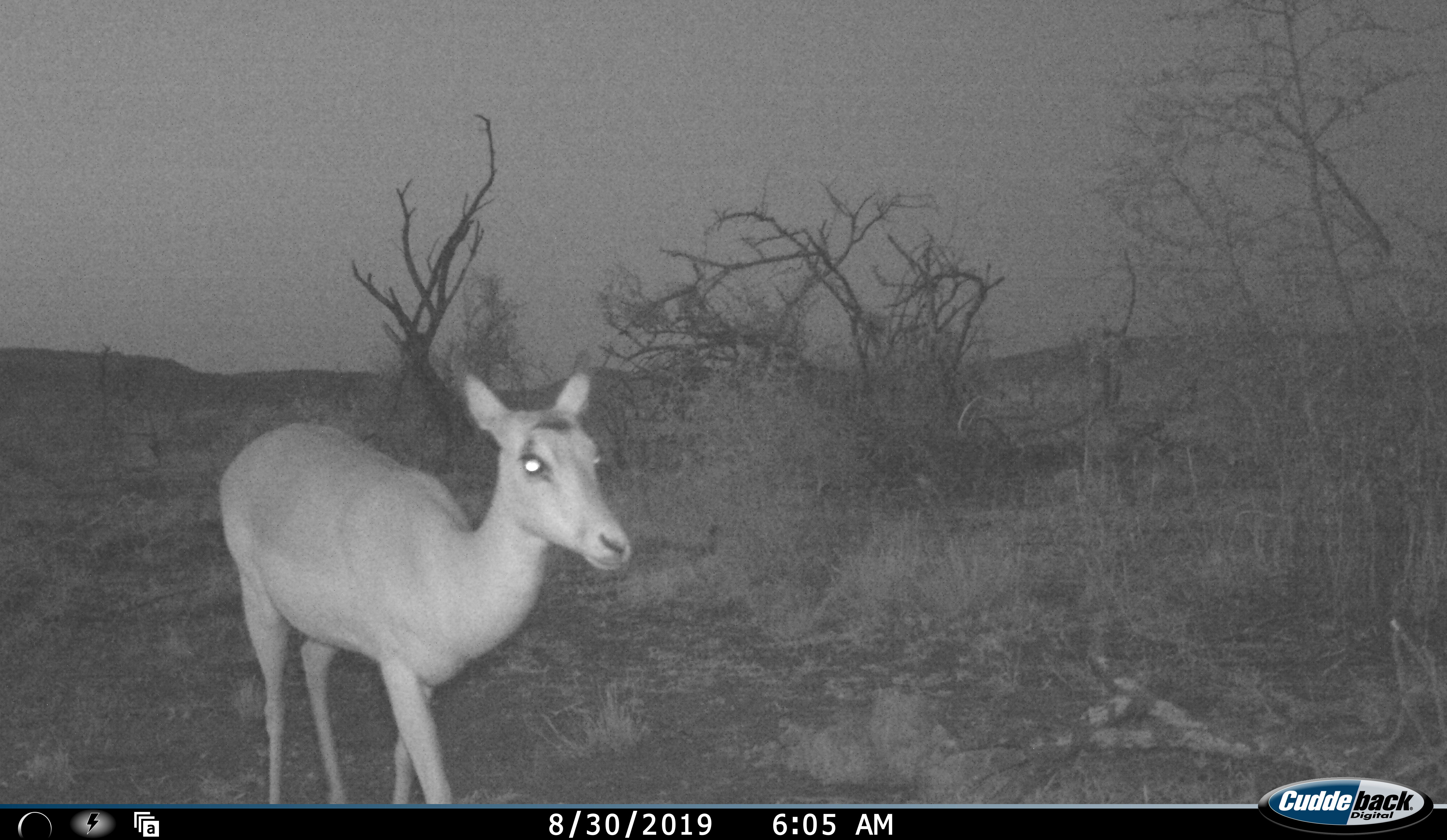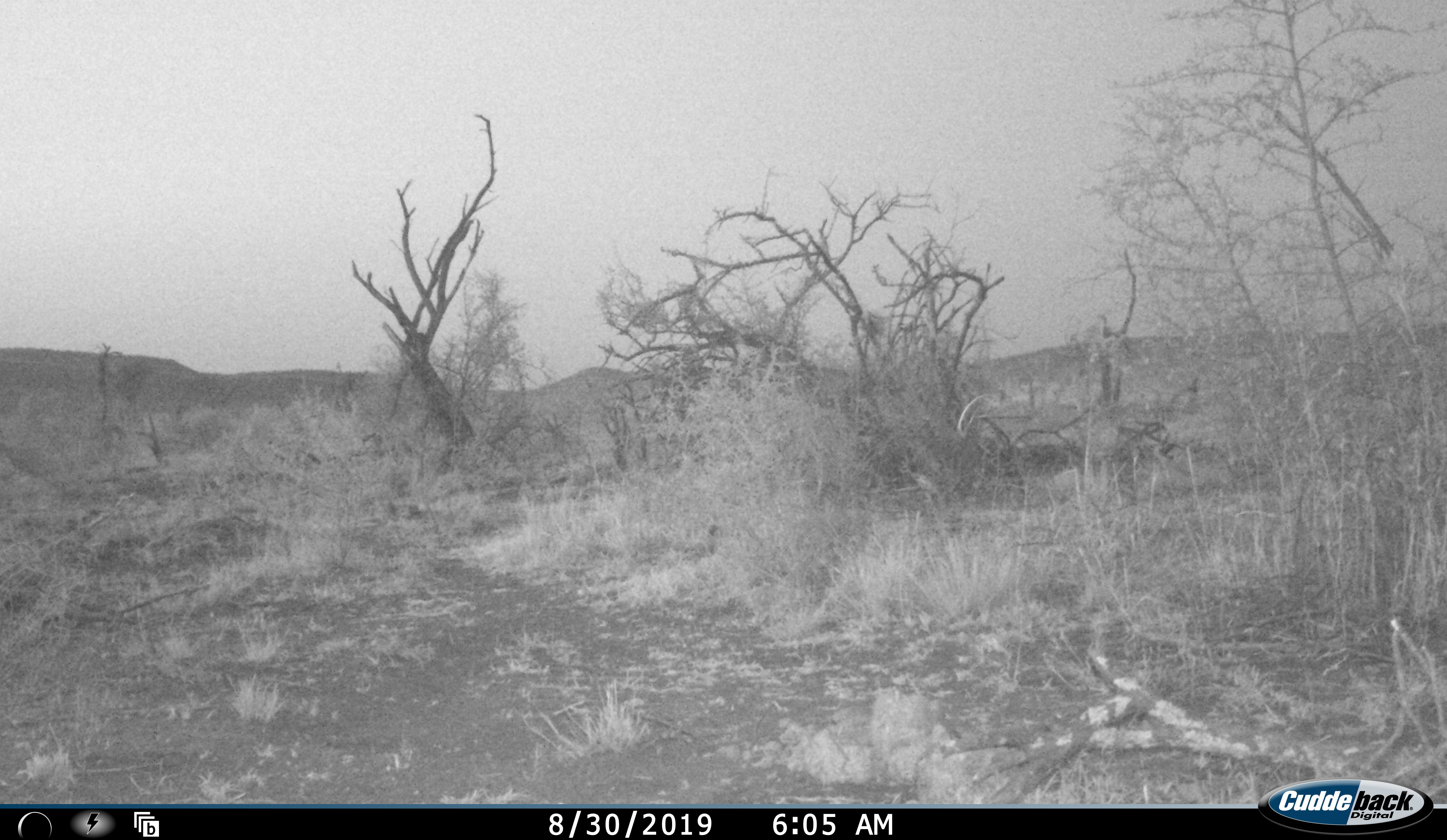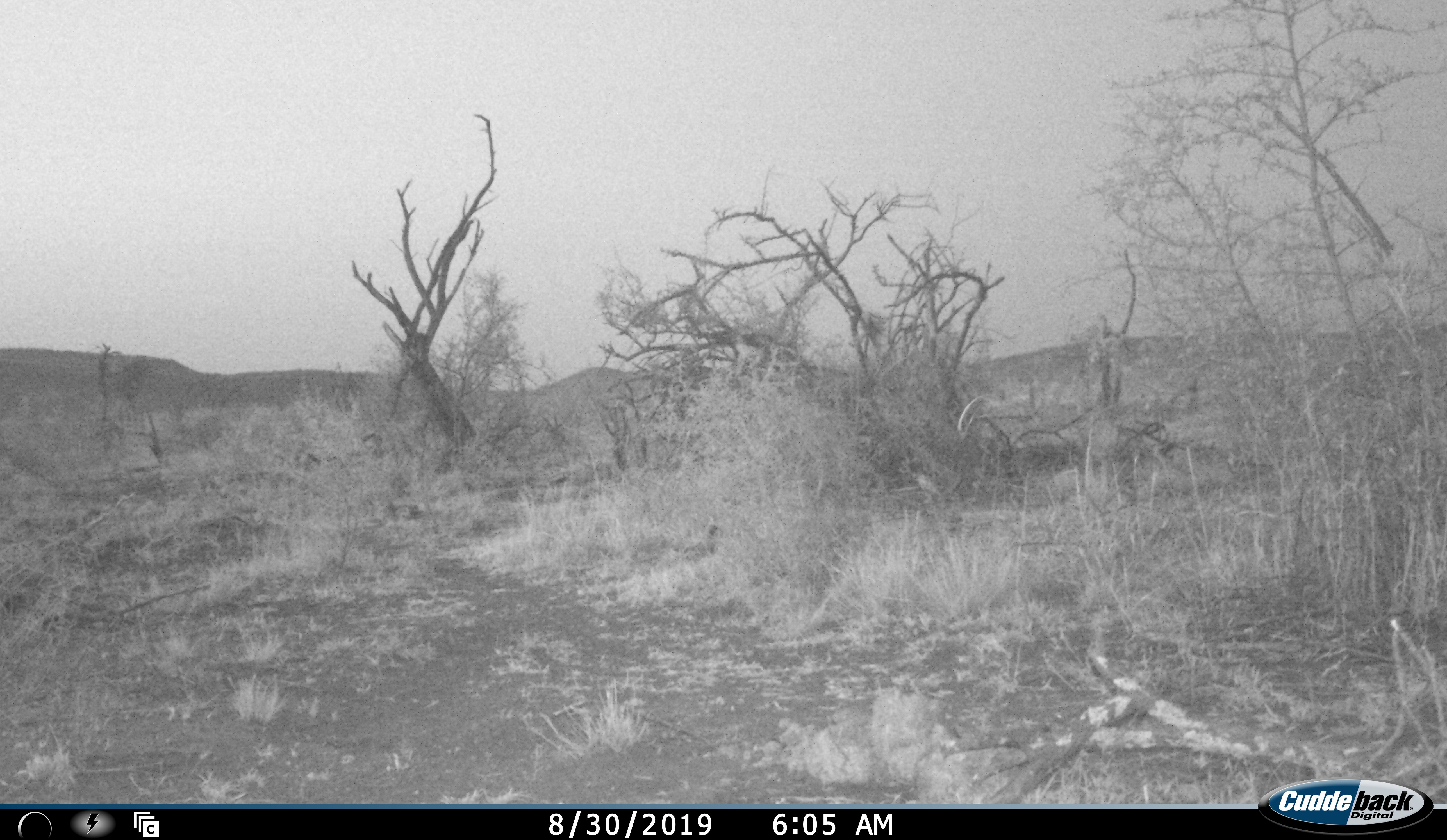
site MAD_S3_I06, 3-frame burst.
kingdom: Animalia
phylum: Chordata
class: Mammalia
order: Artiodactyla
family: Bovidae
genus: Aepyceros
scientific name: Aepyceros melampus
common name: impala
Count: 1.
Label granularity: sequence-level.